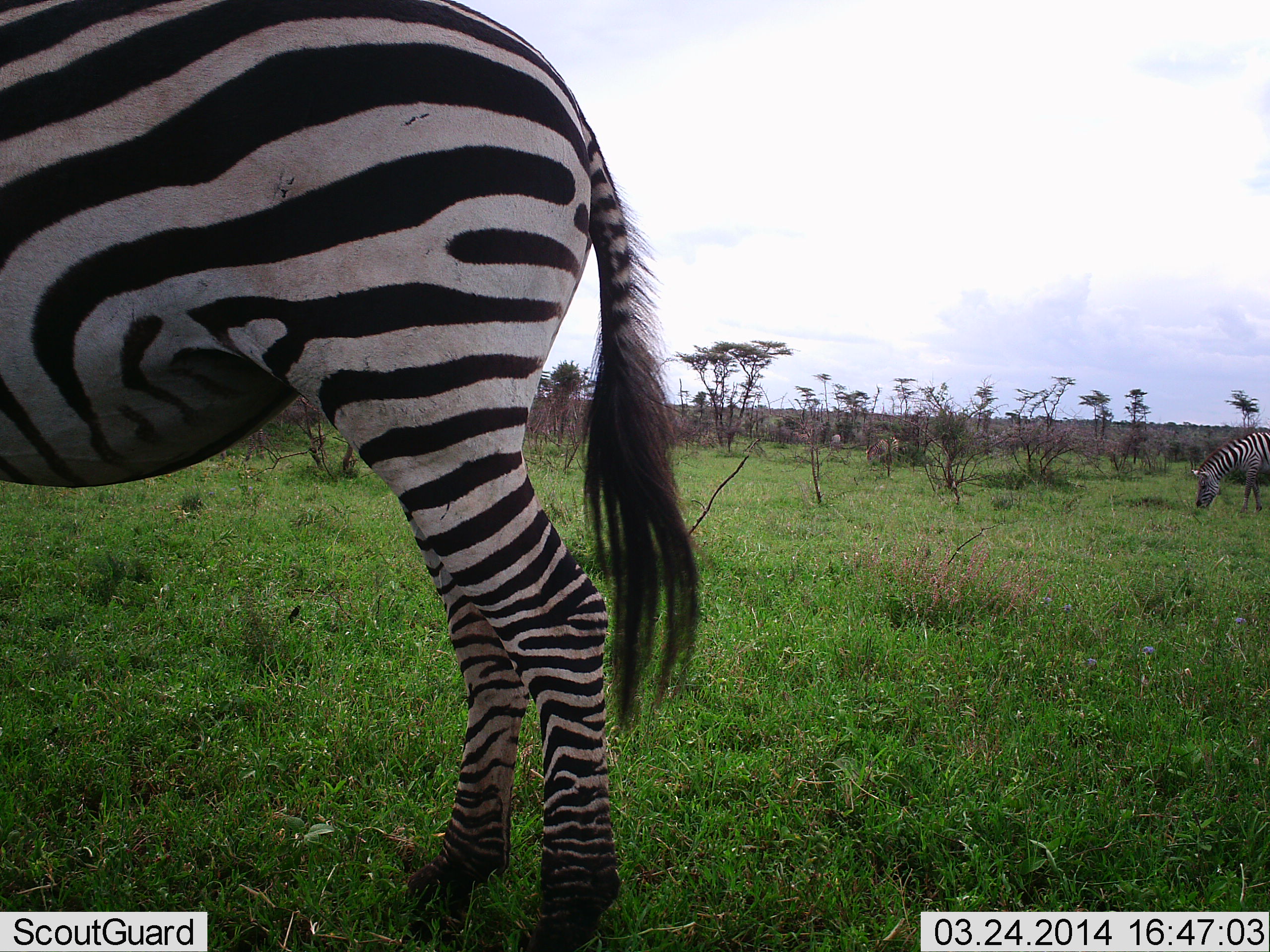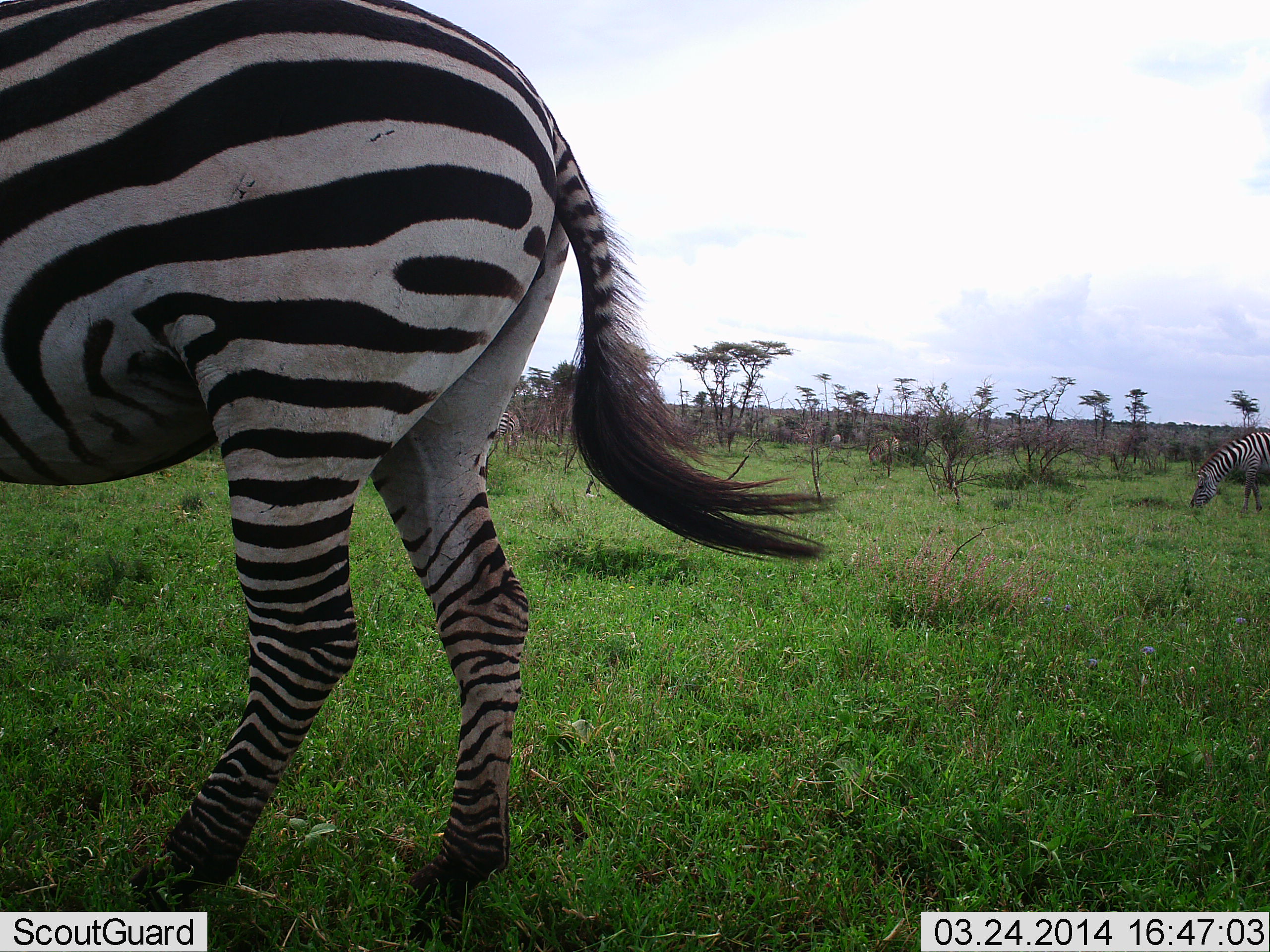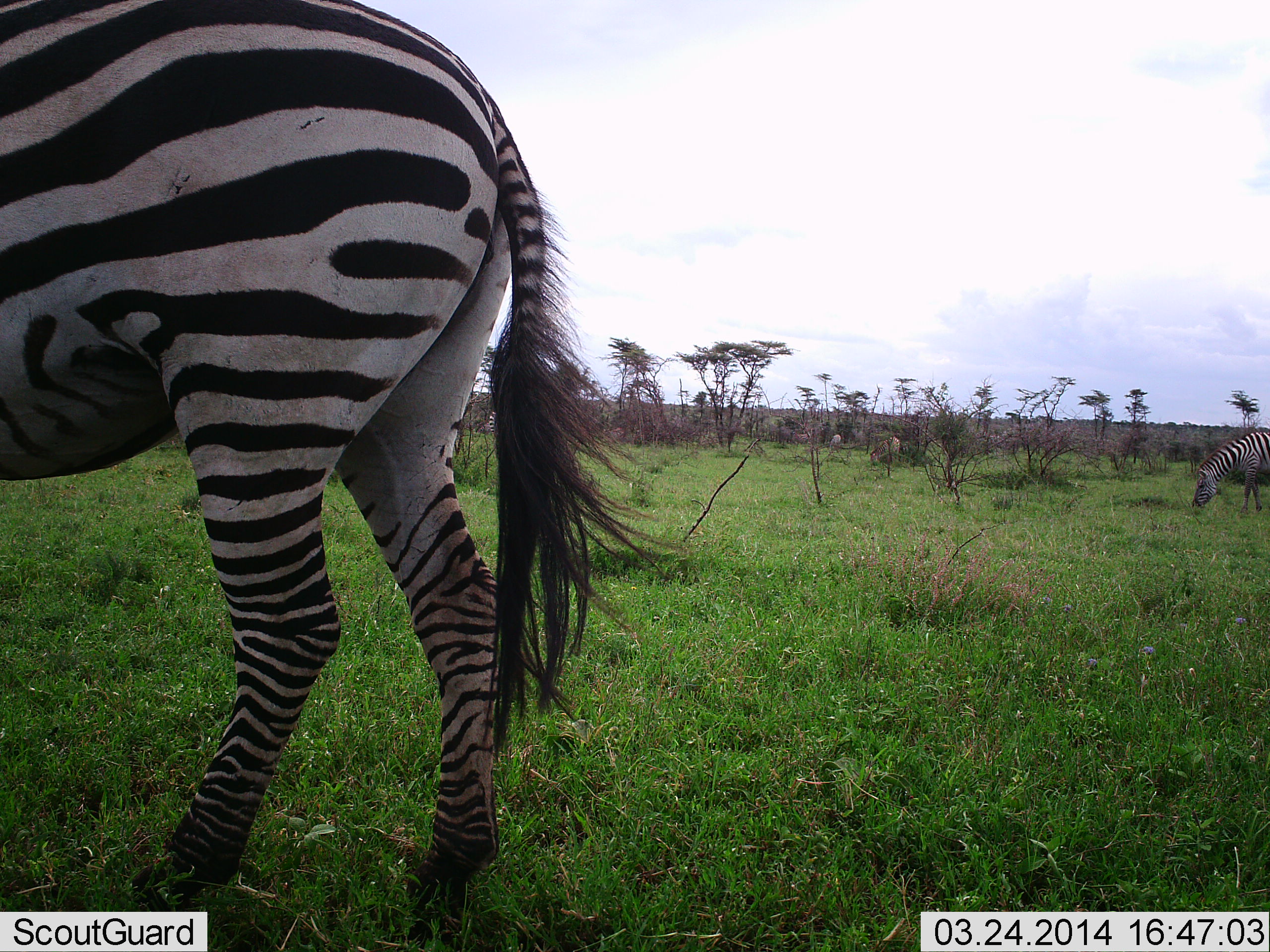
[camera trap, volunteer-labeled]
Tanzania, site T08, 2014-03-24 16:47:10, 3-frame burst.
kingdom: Animalia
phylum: Chordata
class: Mammalia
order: Perissodactyla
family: Equidae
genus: Equus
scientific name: Equus quagga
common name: plains zebra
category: zebra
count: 3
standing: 49%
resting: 5%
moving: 38%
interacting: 3%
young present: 0%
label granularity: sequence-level